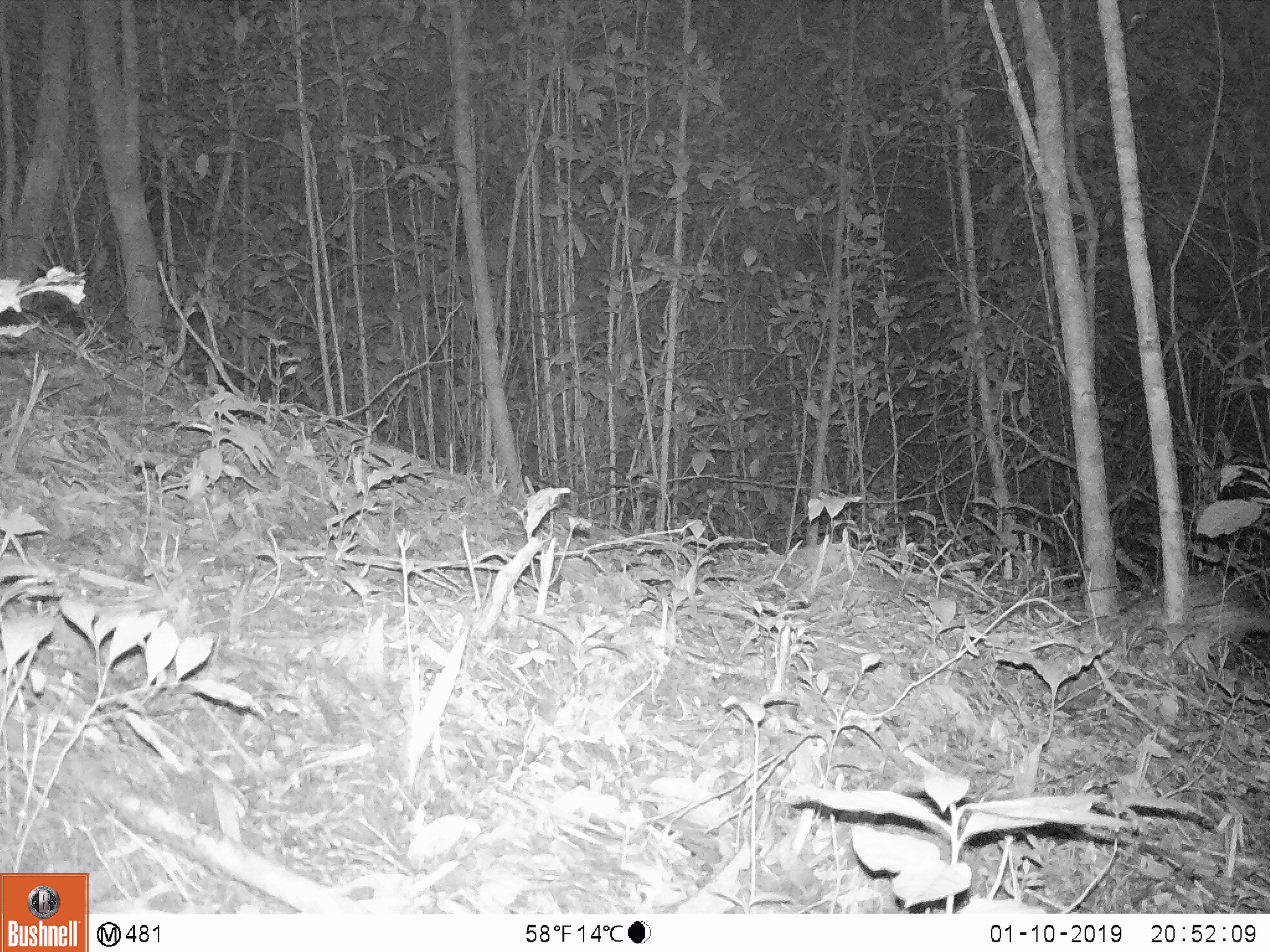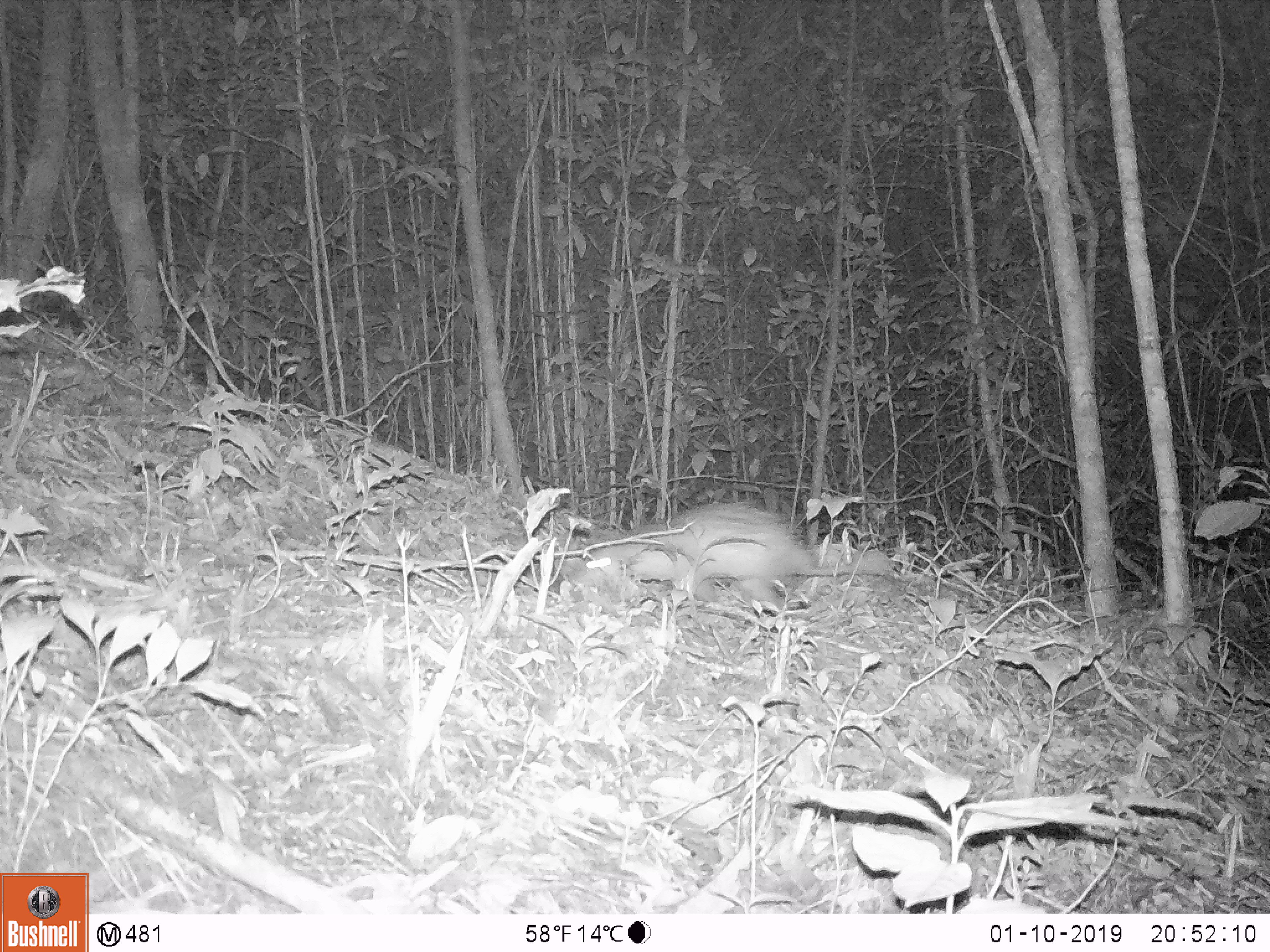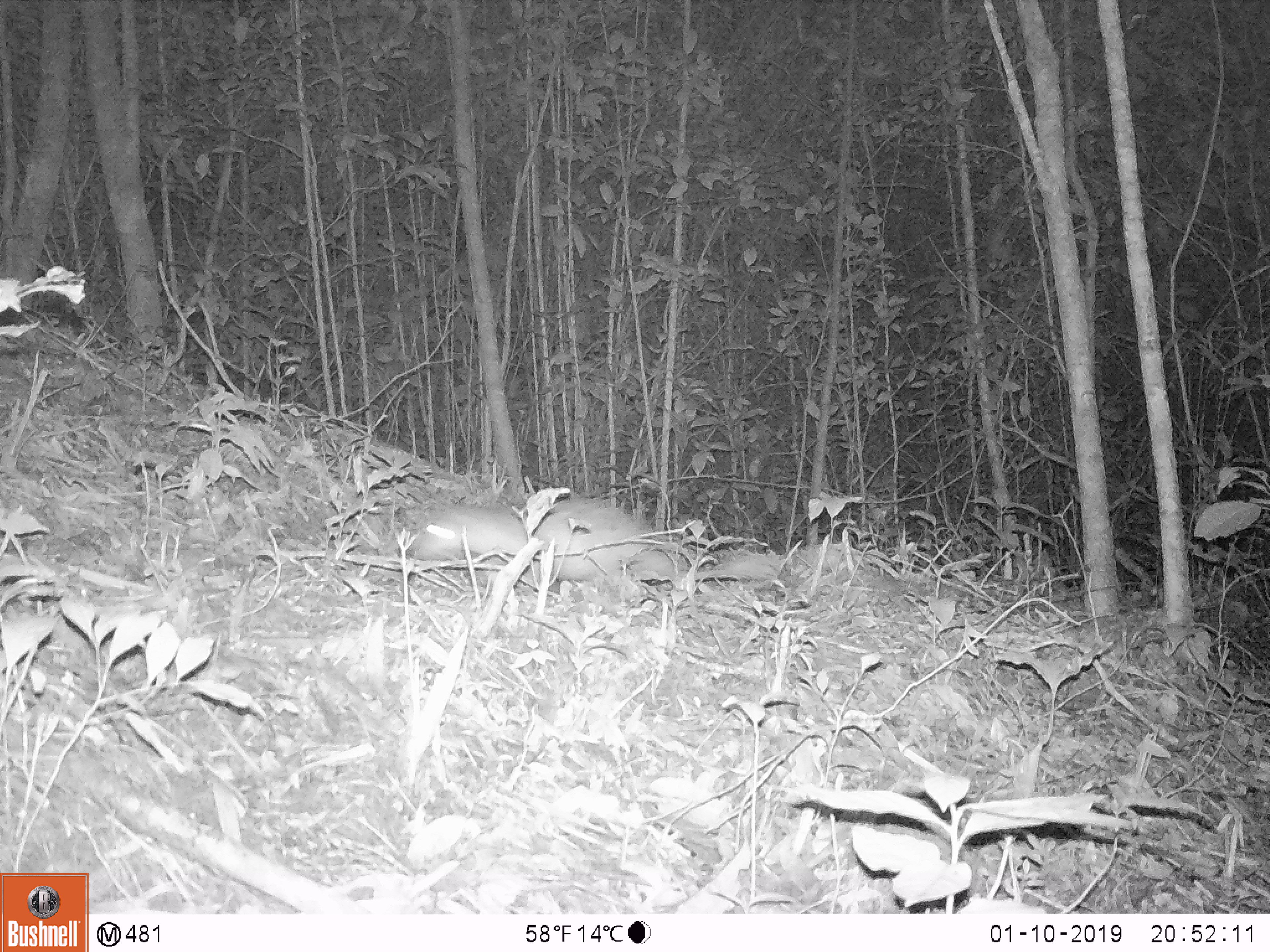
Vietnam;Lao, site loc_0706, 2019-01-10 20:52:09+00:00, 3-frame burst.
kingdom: Animalia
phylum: Chordata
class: Mammalia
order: Rodentia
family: Hystricidae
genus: Atherurus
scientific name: Atherurus macrourus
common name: asiatic brush-tailed porcupine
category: asiatic brush tailed porcupine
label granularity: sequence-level